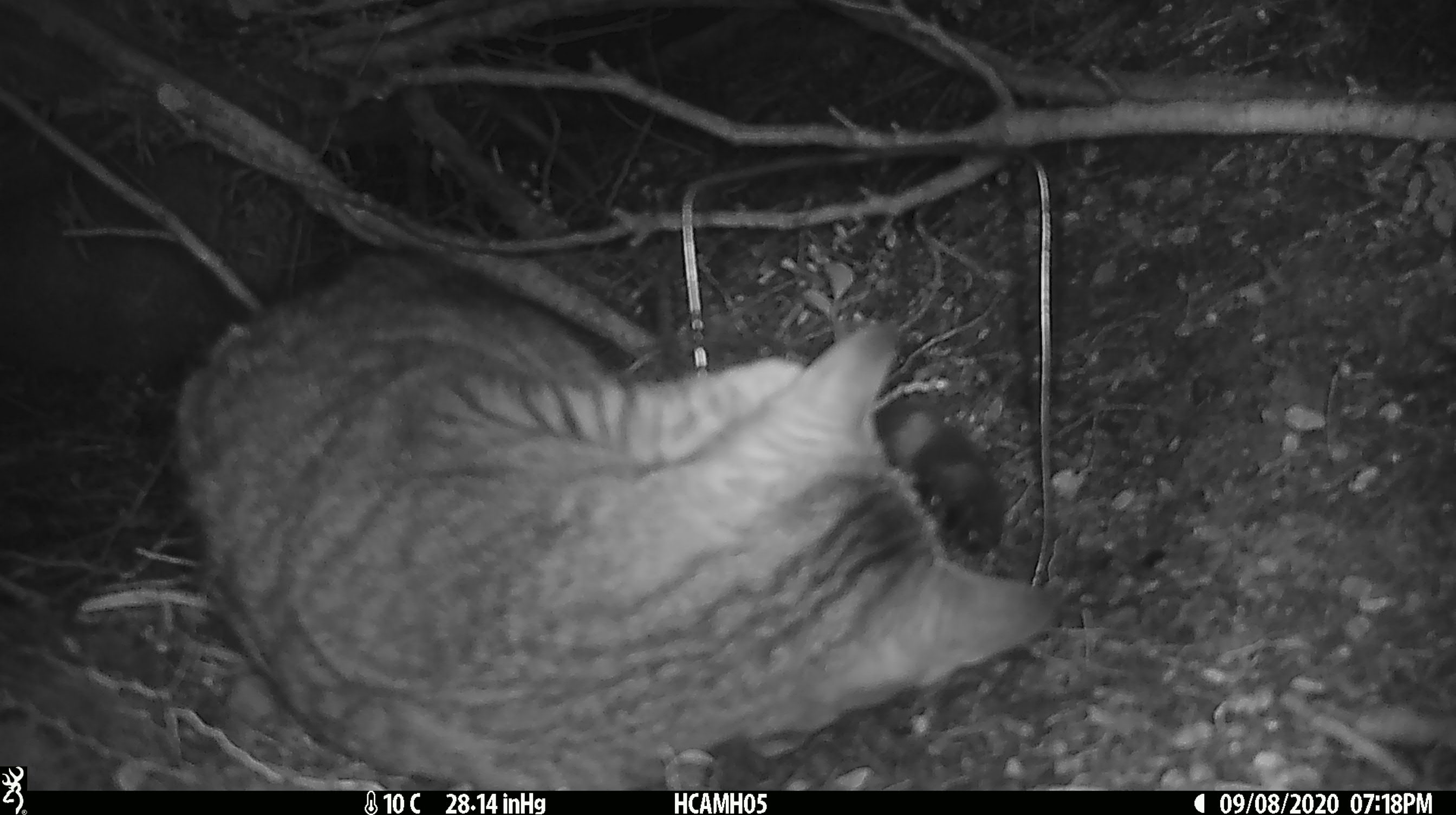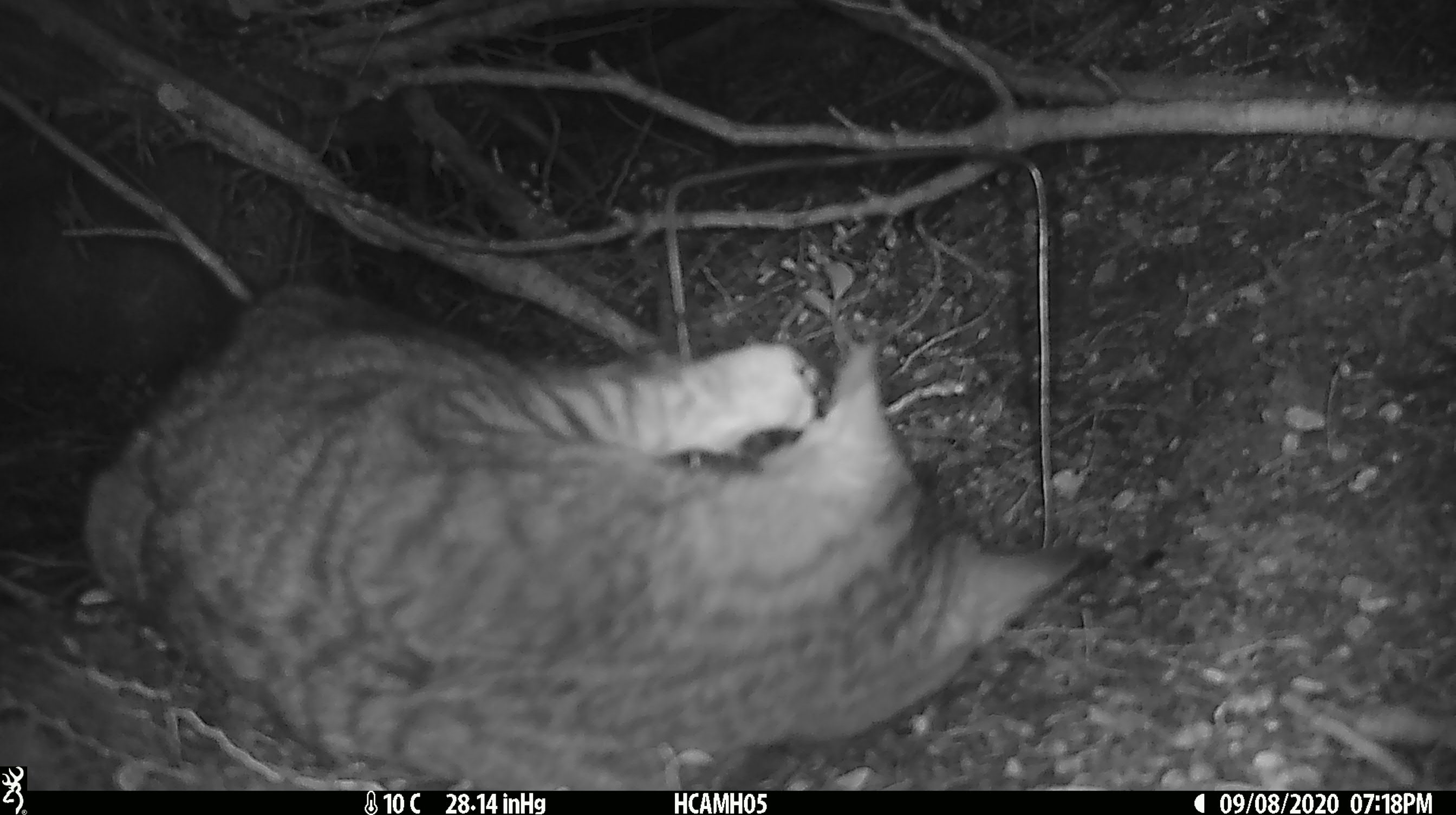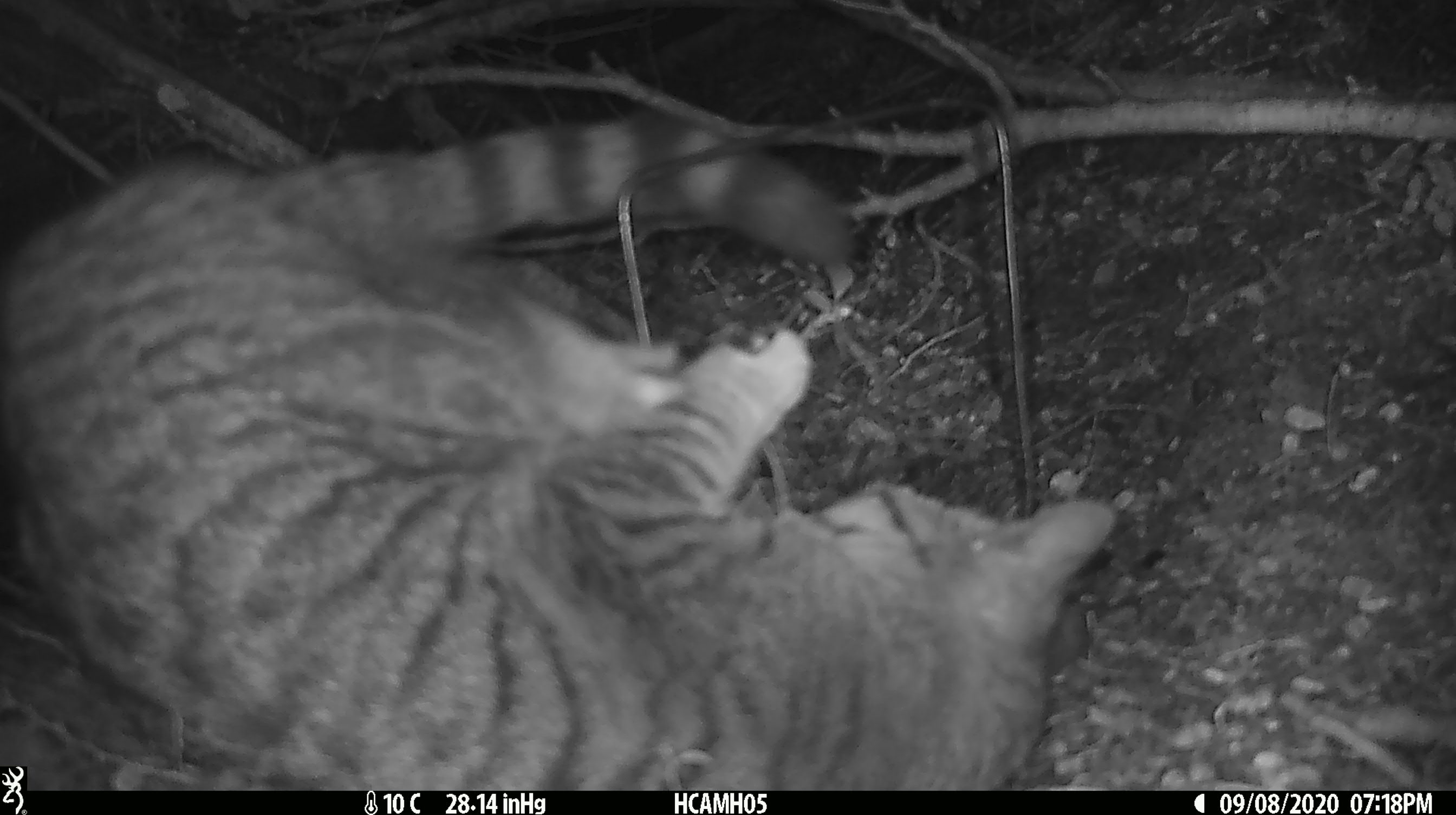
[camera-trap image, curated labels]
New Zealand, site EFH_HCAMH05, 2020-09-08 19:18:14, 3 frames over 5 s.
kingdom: Animalia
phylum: Chordata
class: Mammalia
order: Carnivora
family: Felidae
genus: Felis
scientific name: Felis catus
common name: domestic cat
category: cat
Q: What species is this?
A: Cat (domestic cat) (Felis catus).